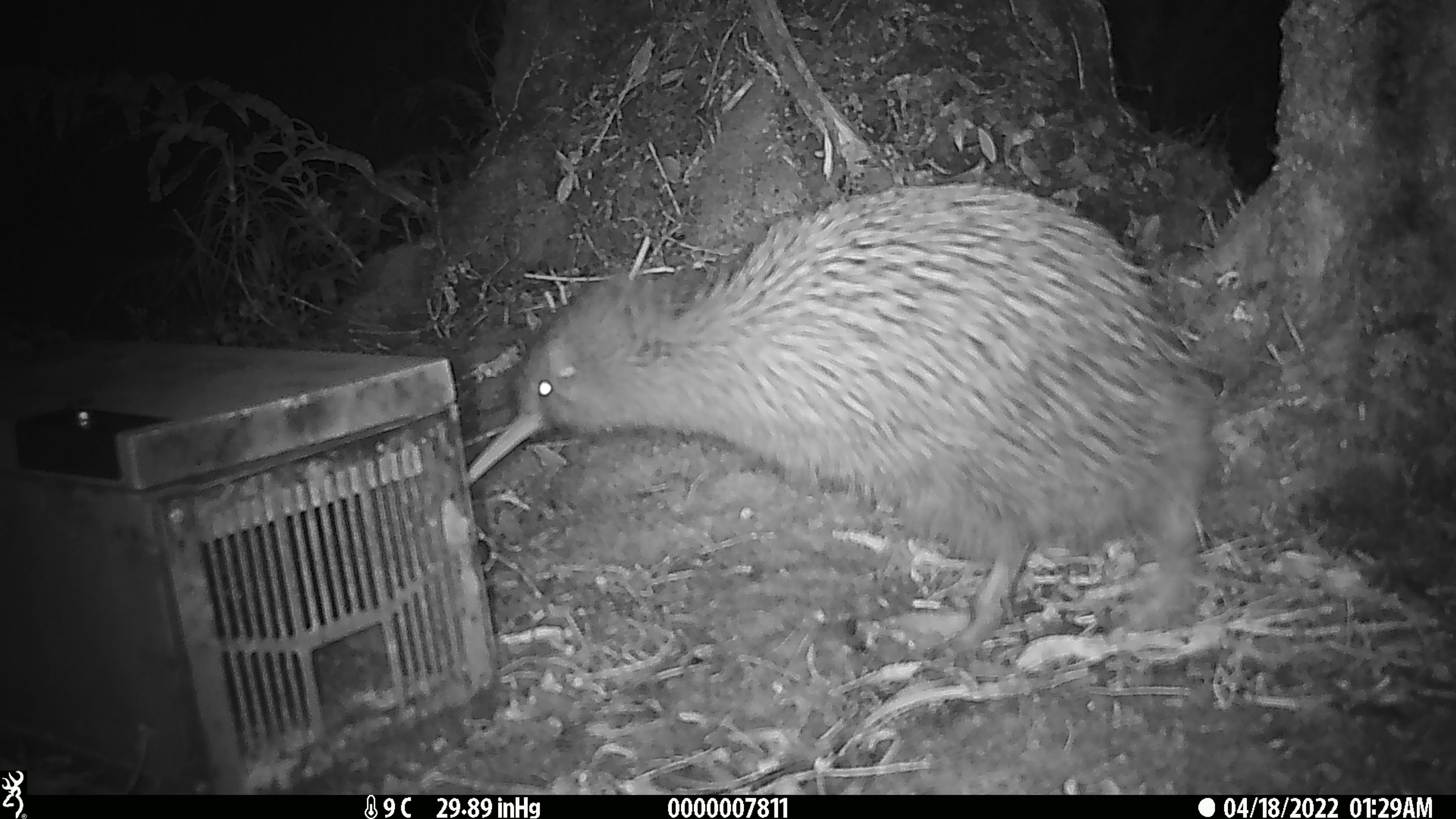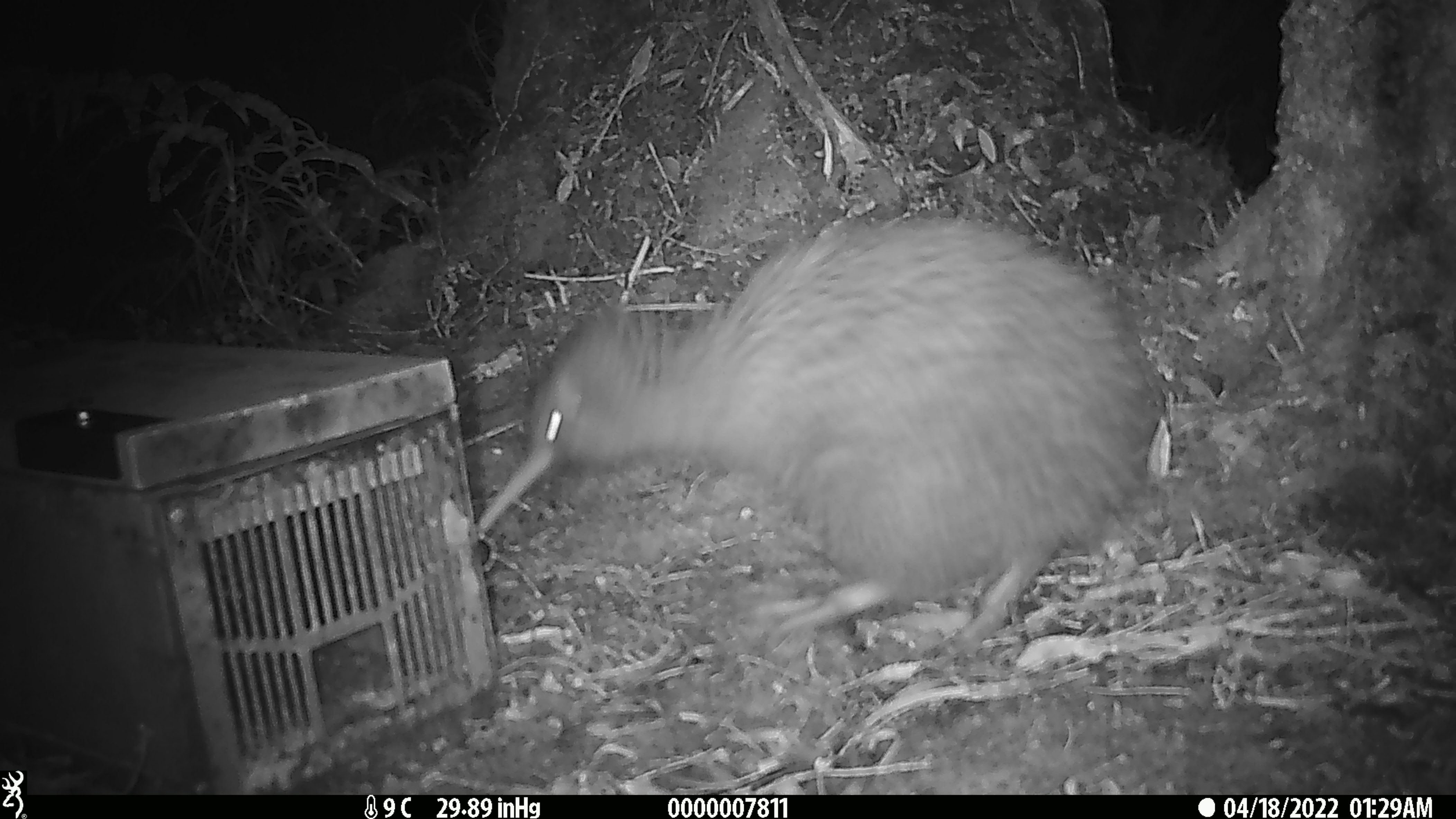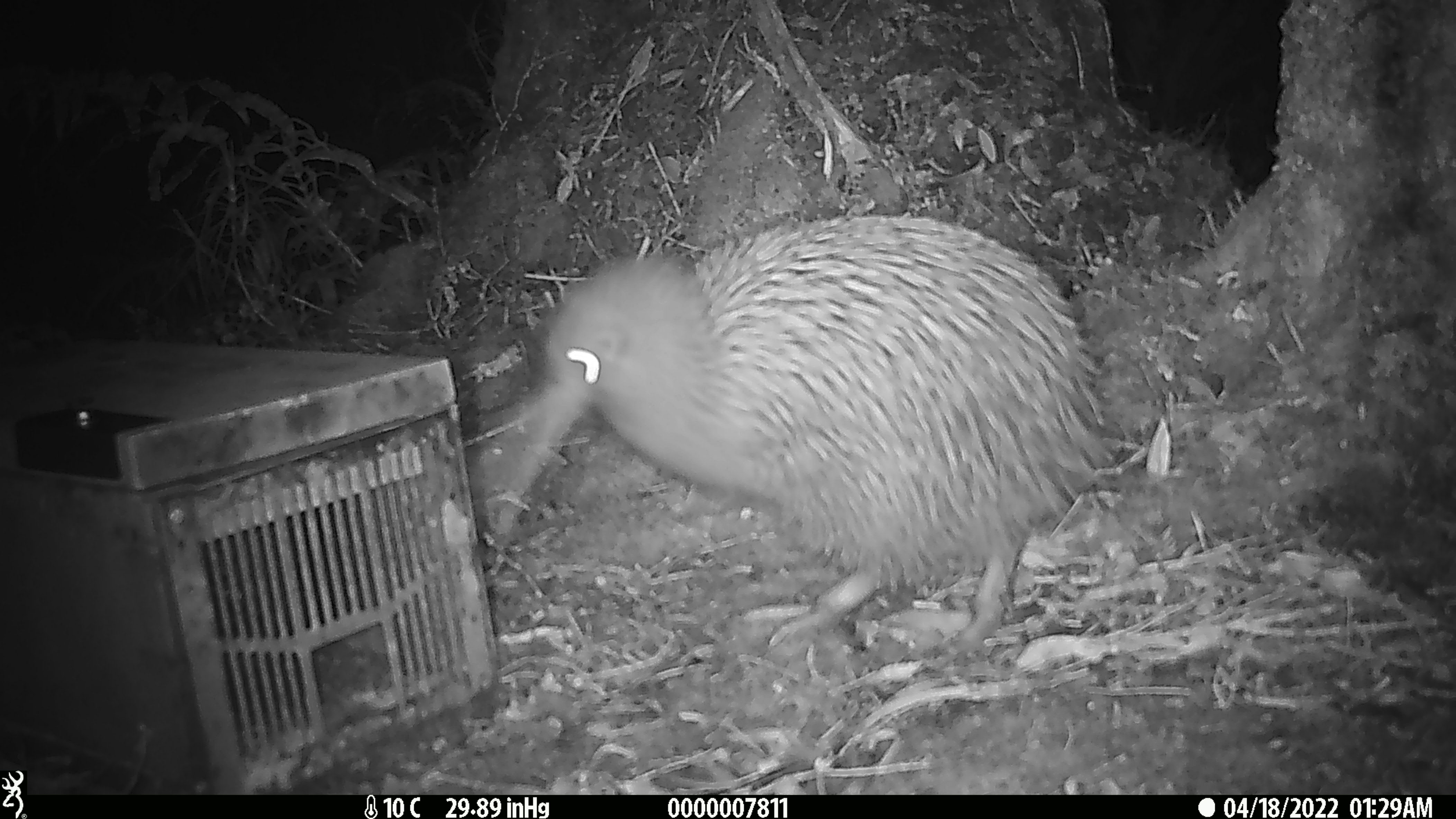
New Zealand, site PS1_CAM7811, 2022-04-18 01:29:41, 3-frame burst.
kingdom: Animalia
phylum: Chordata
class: Aves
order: Apterygiformes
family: Apterygidae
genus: Apteryx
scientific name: Apteryx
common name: kiwi